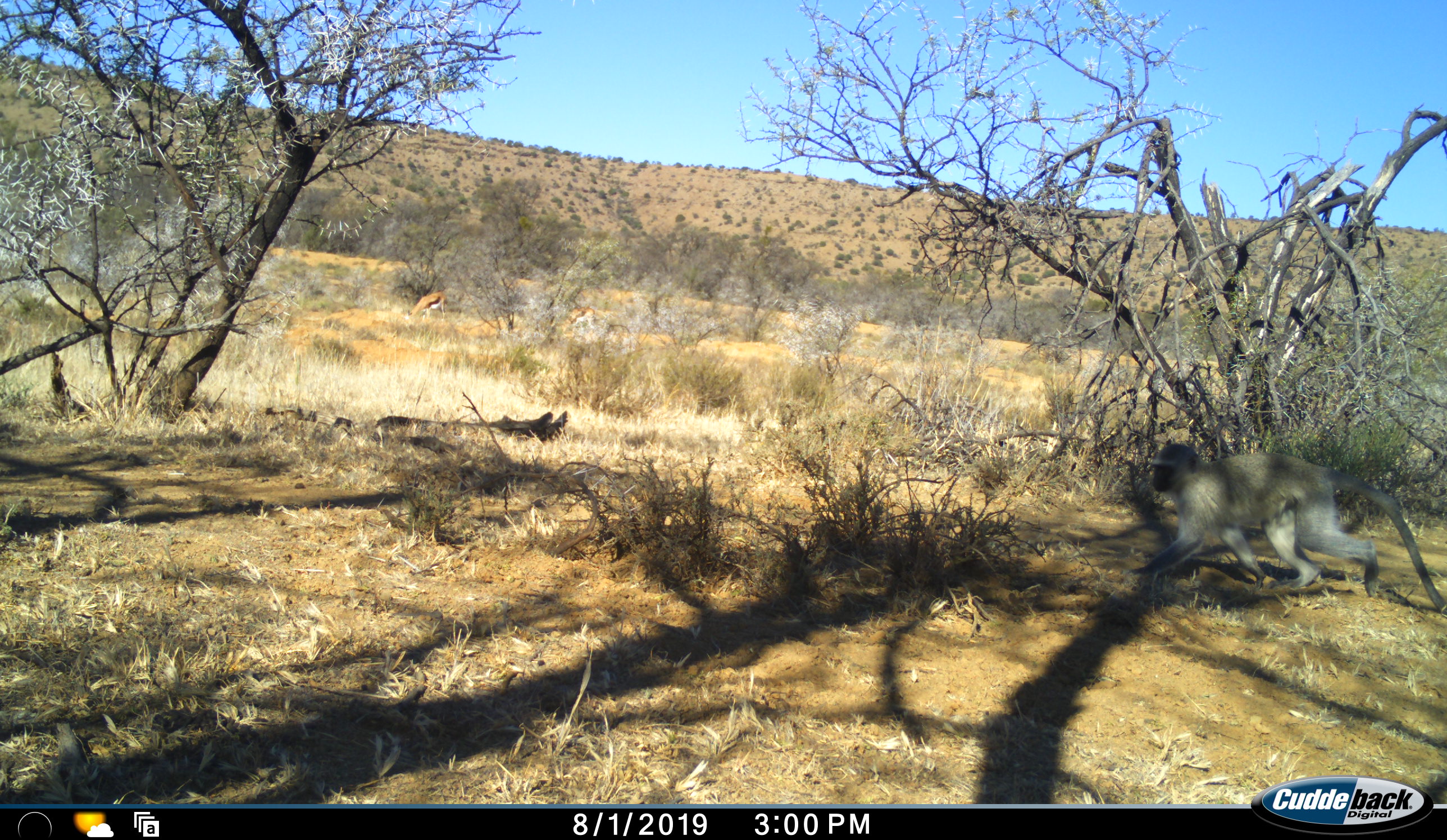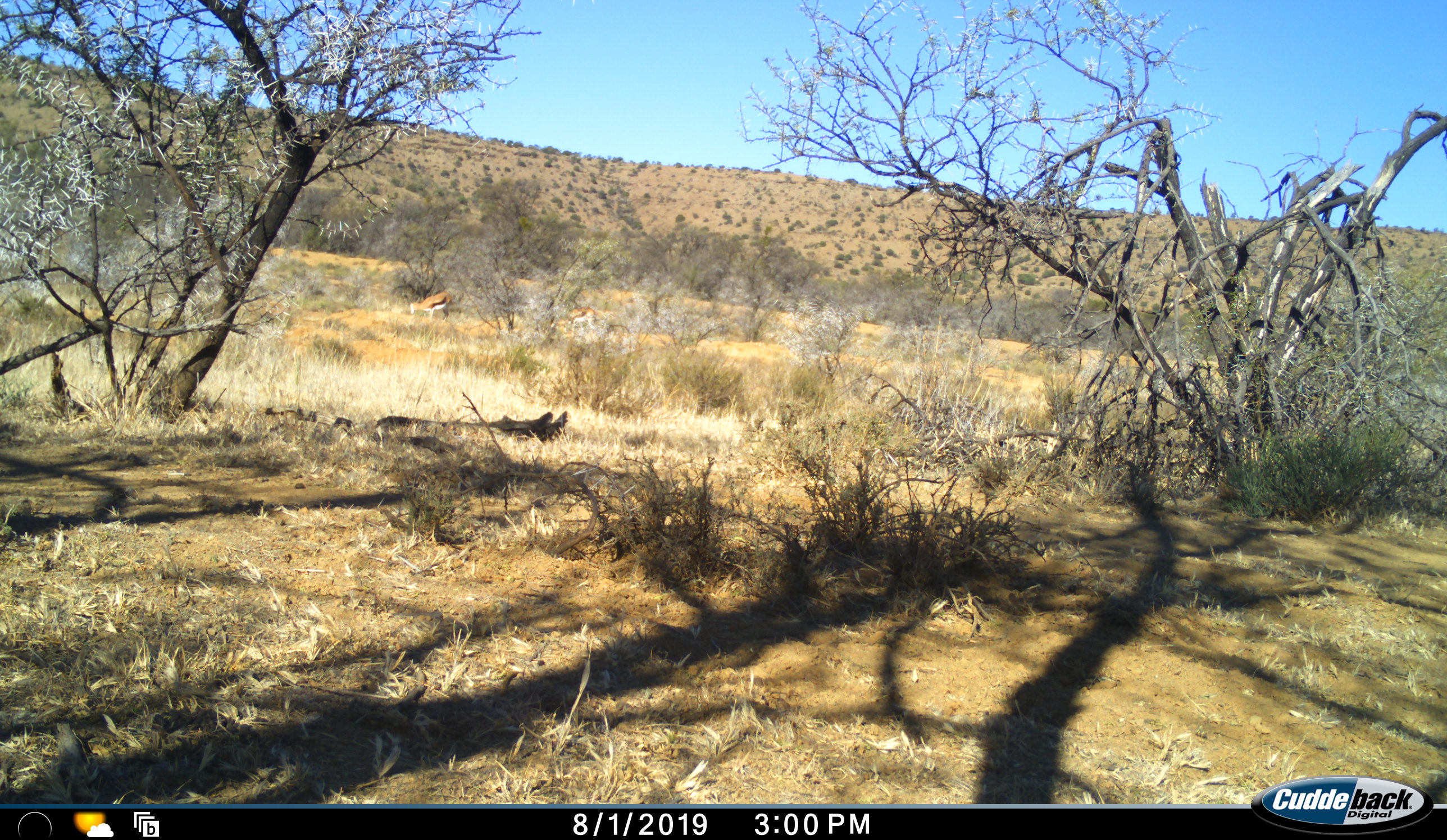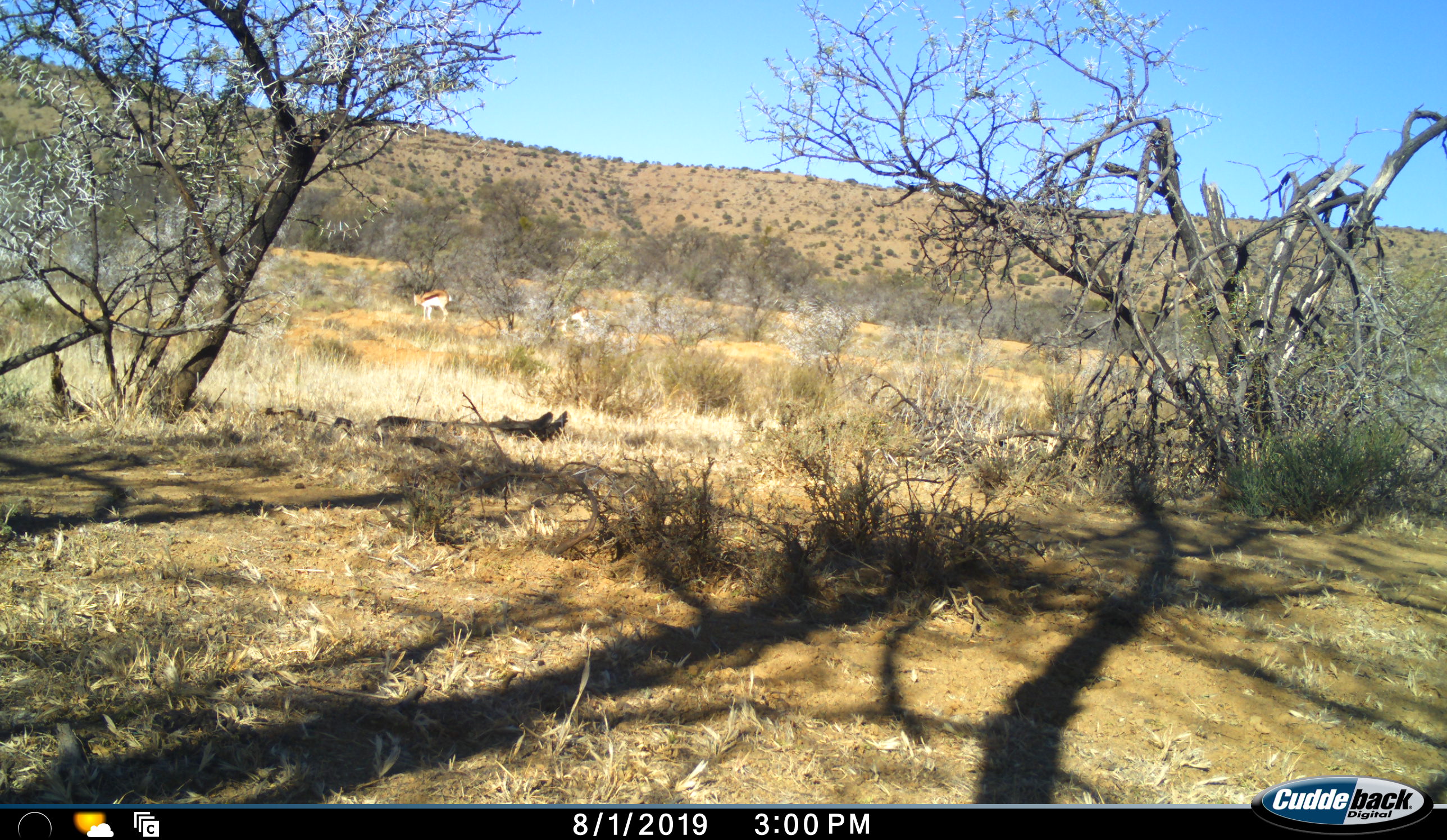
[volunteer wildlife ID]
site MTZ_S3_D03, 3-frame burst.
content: unidentified animal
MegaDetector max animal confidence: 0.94